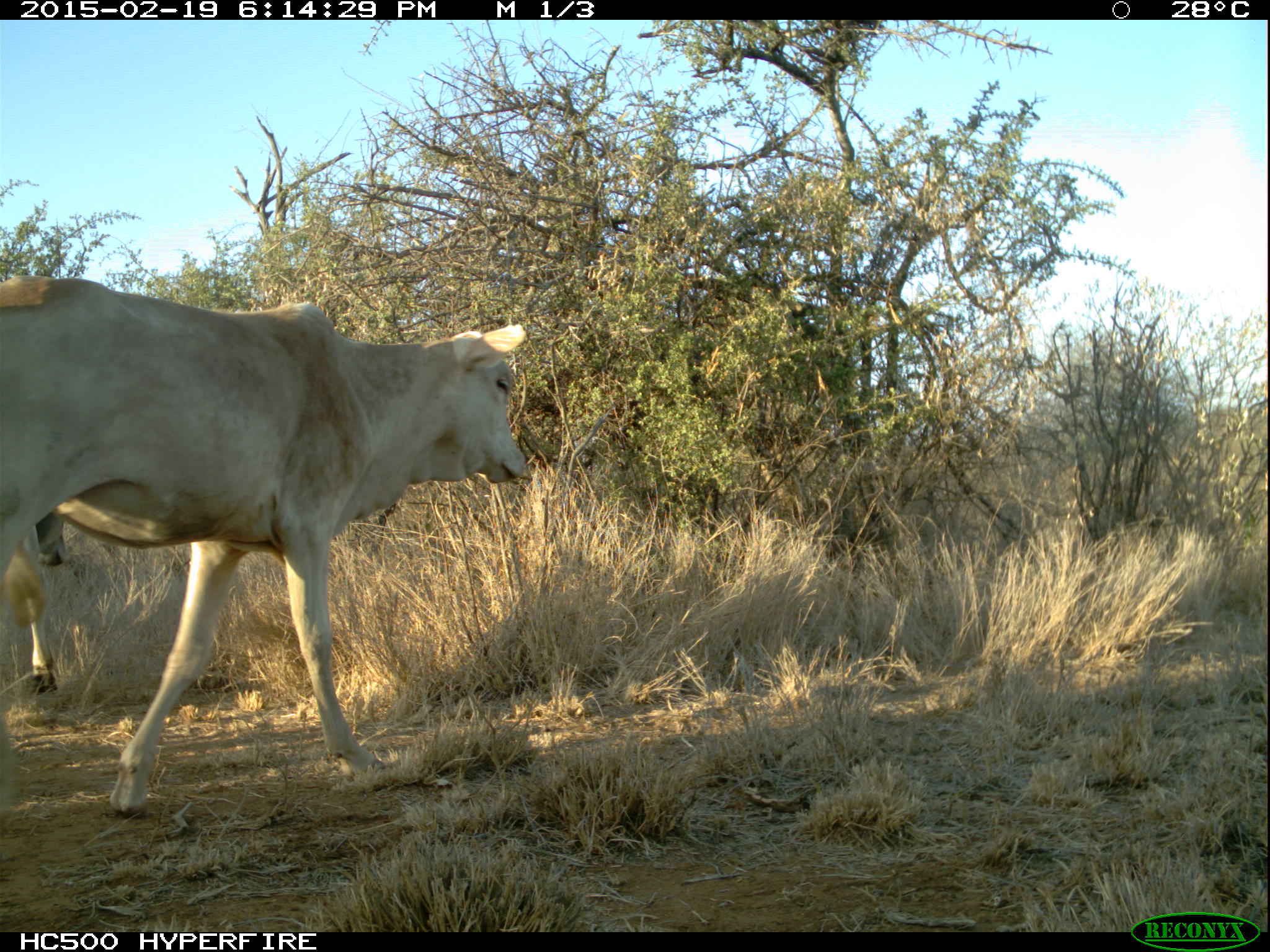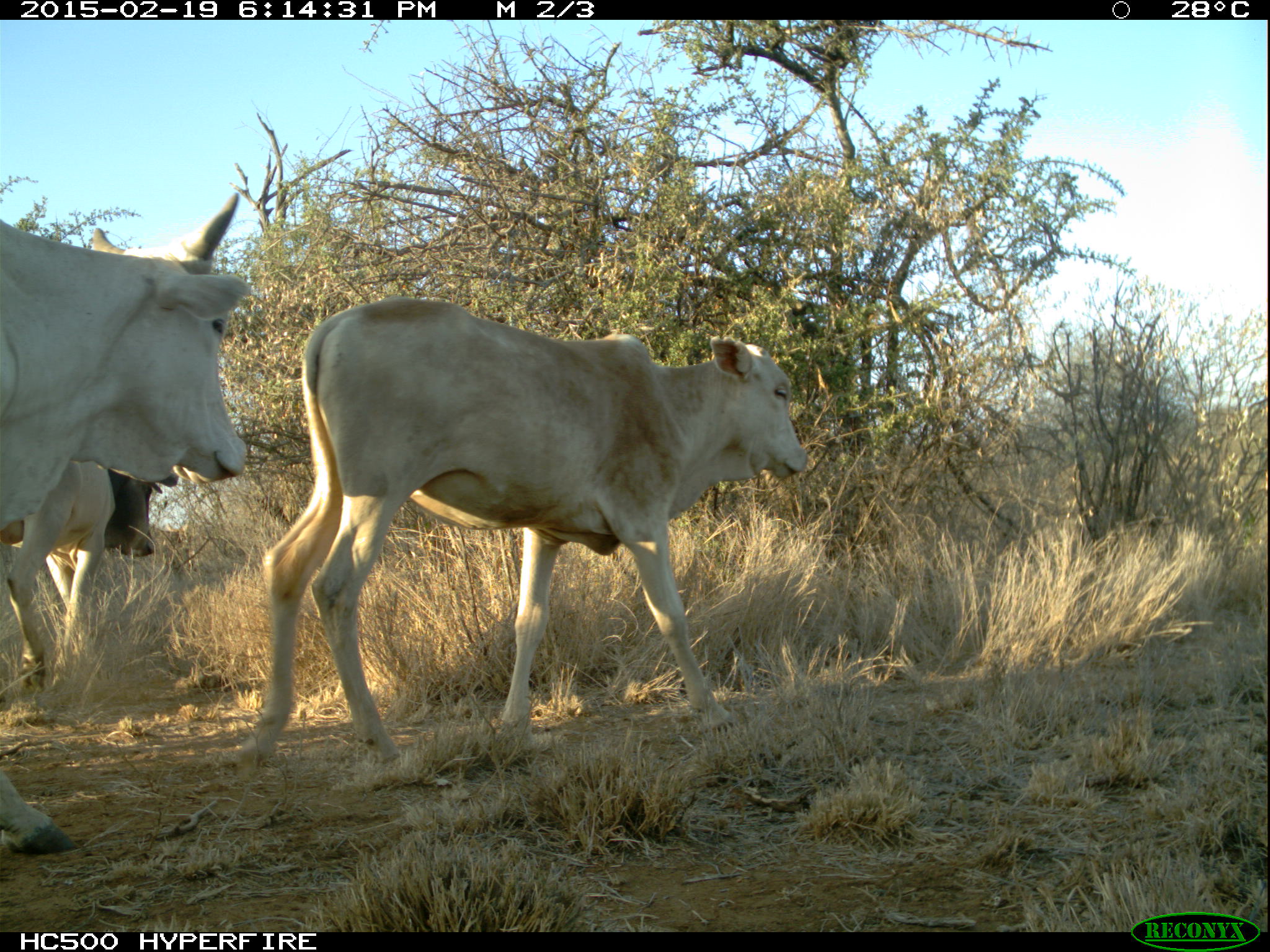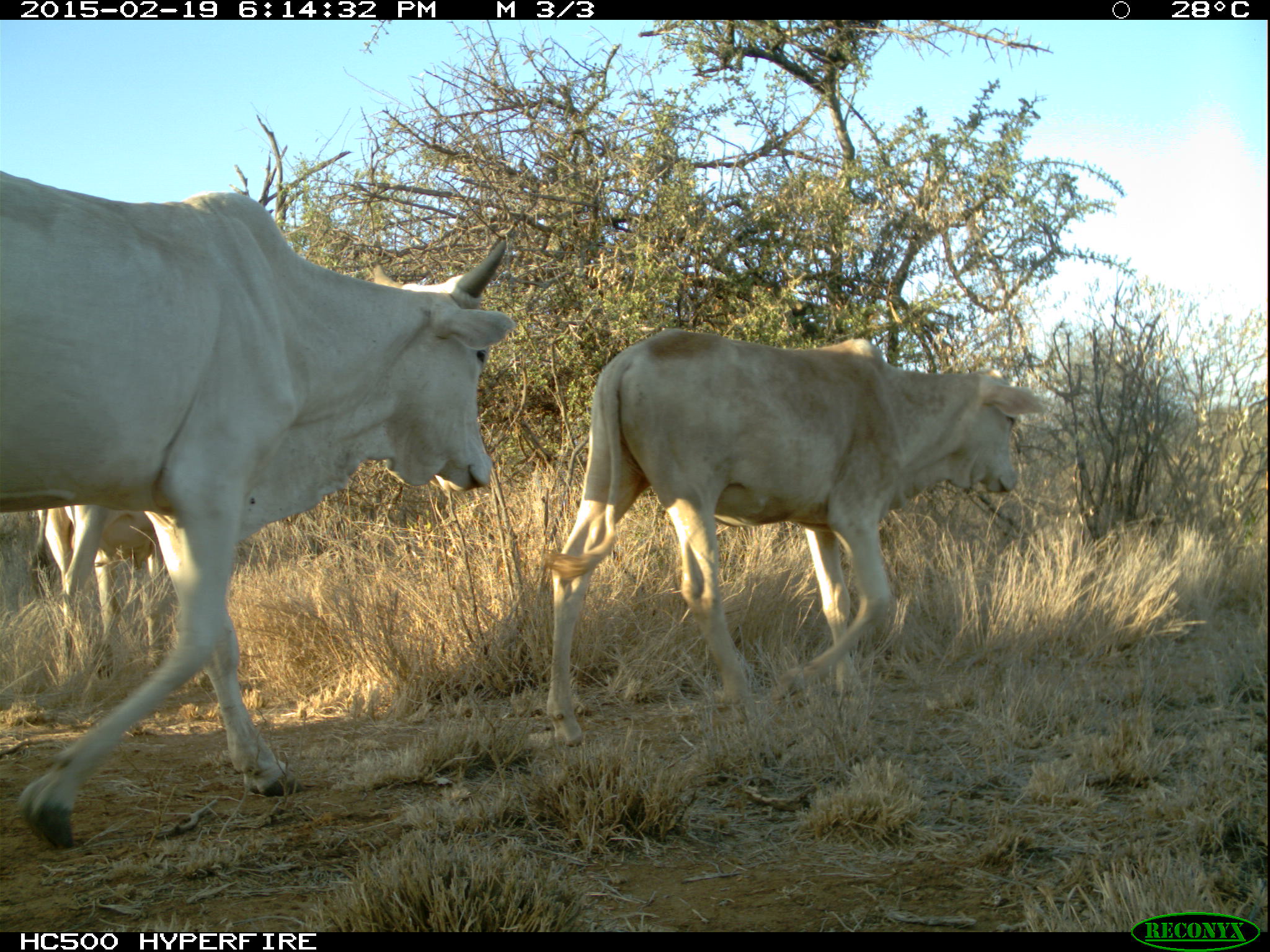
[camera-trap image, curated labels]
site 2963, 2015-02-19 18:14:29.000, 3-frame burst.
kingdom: Animalia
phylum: Chordata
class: Mammalia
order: Artiodactyla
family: Bovidae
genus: Bos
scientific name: Bos taurus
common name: domestic cattle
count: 5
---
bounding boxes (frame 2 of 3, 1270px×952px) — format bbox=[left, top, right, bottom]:
bos taurus: bbox=[252, 297, 807, 759]; bbox=[0, 195, 245, 856]; bbox=[20, 461, 157, 686]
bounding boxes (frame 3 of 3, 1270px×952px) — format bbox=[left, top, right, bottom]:
bos taurus: bbox=[0, 173, 512, 844]; bbox=[545, 327, 1043, 744]